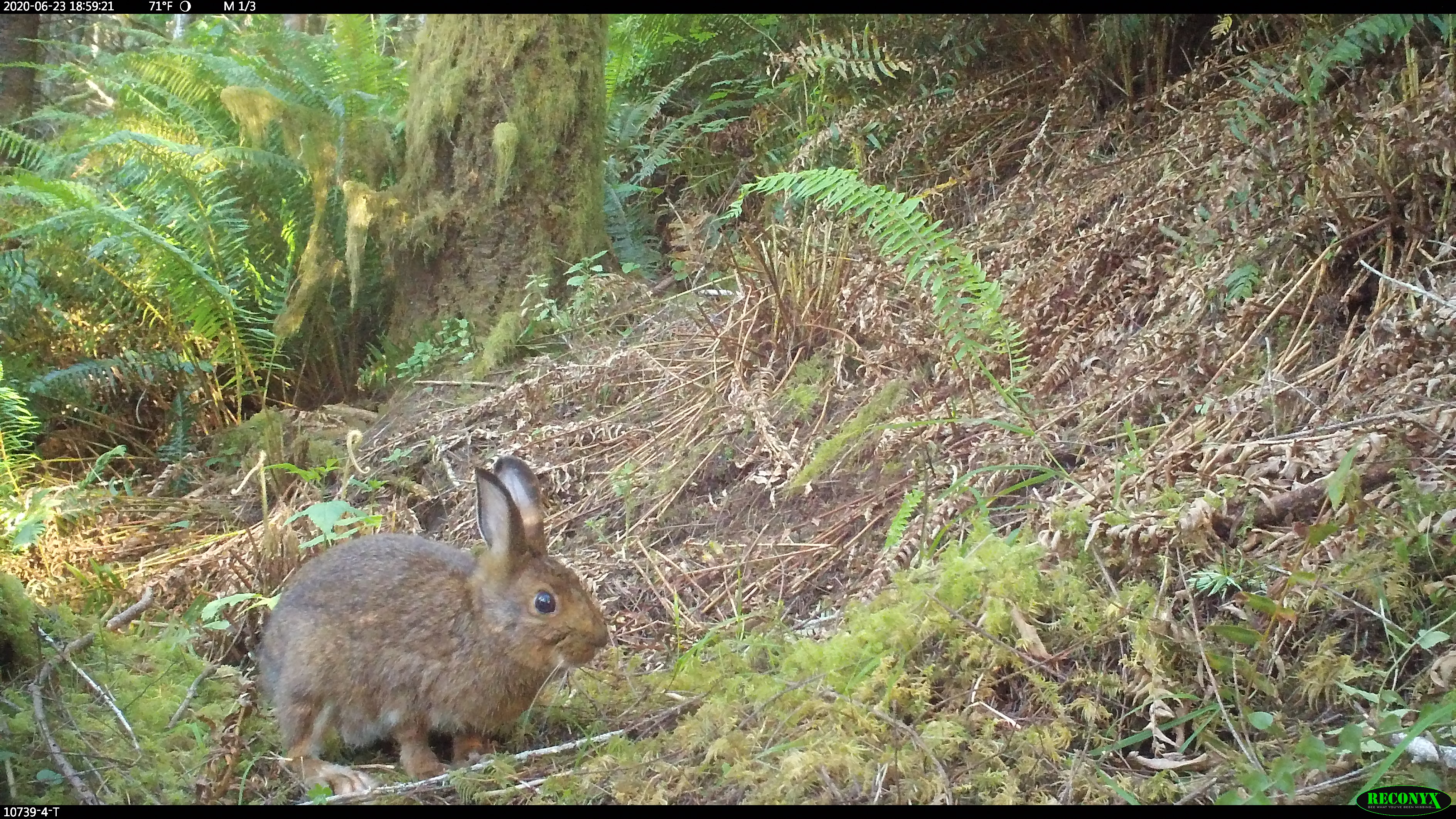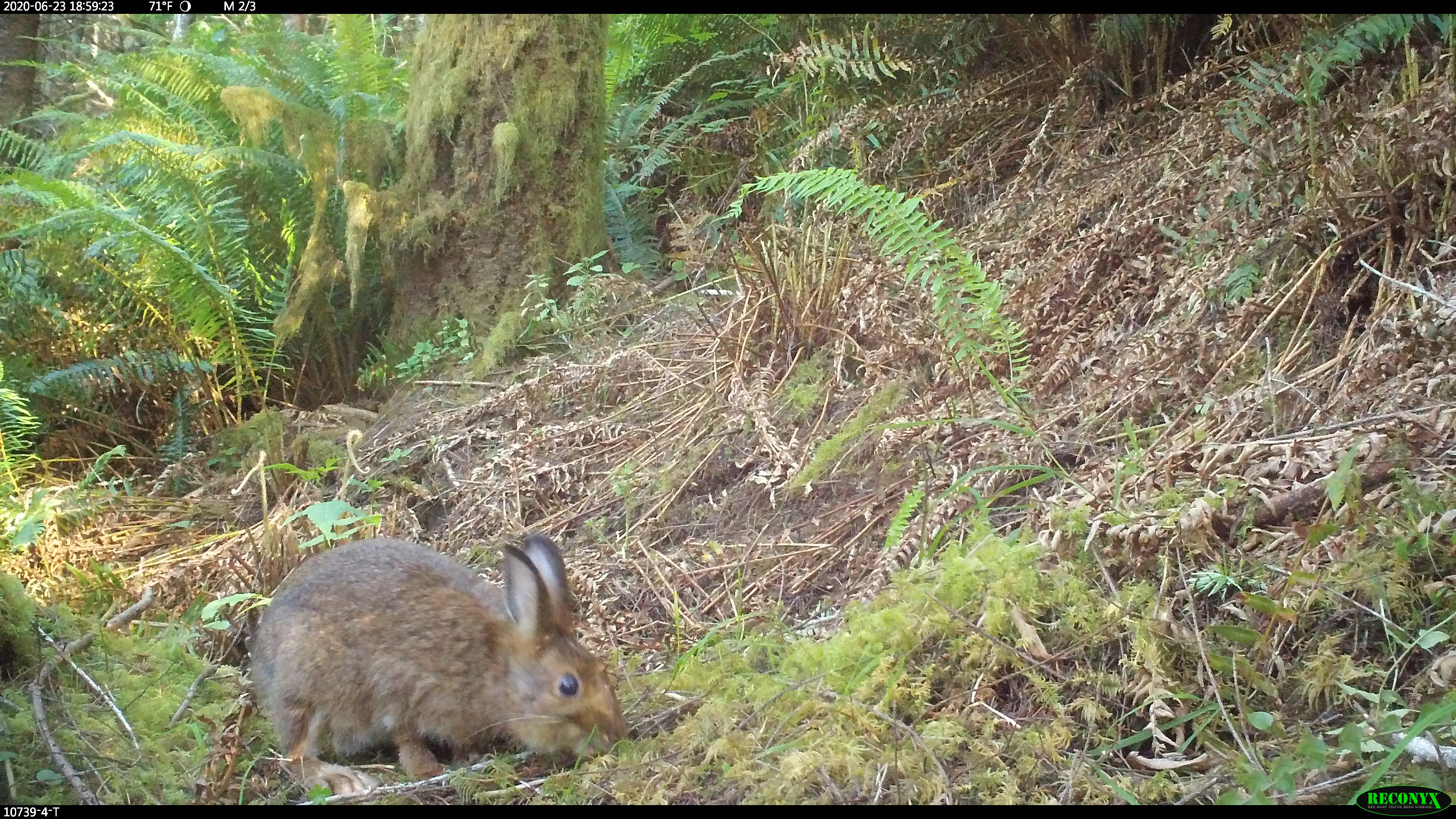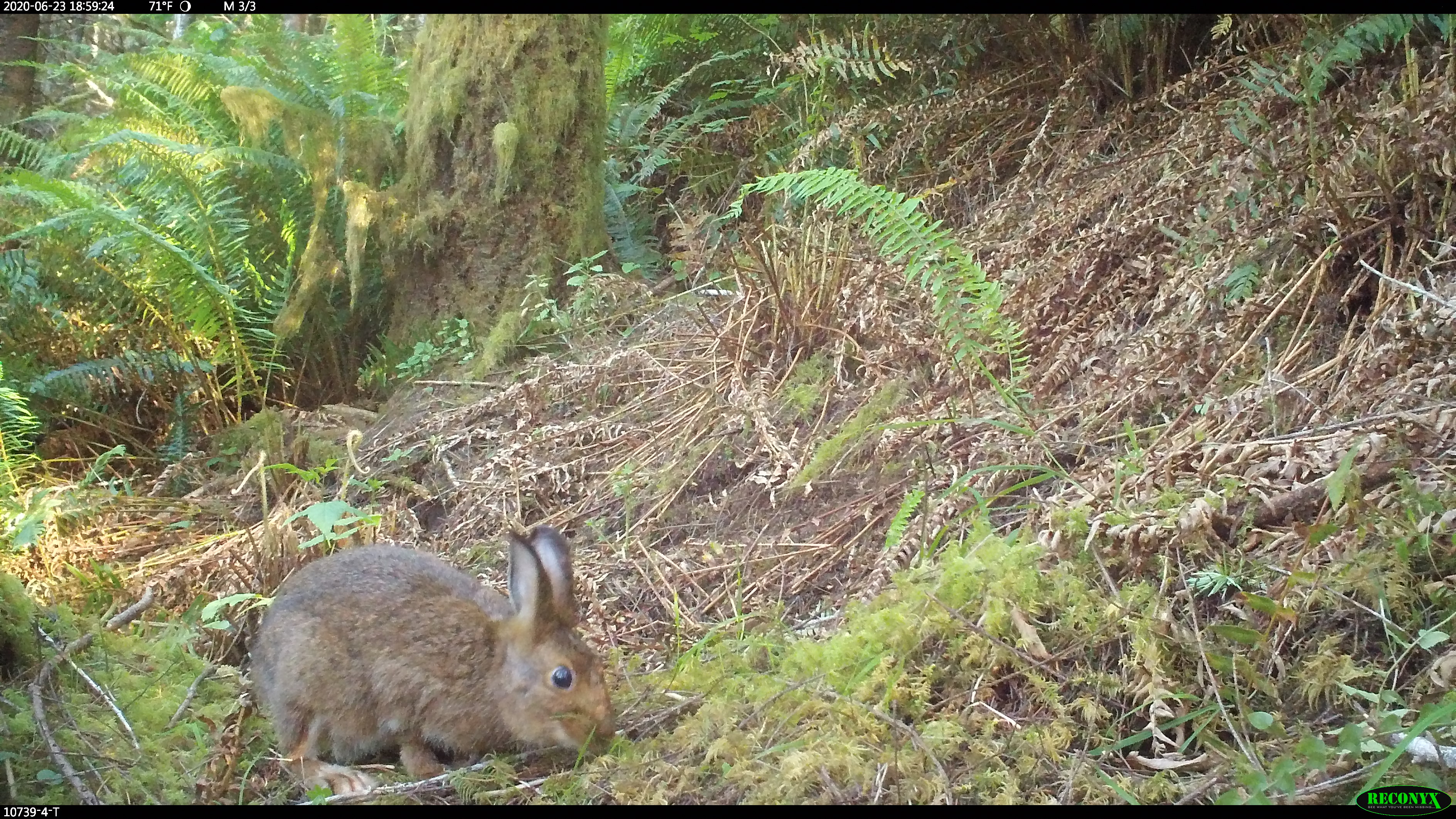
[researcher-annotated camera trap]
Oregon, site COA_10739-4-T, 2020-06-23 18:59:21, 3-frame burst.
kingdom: Animalia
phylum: Chordata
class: Mammalia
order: Lagomorpha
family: Leporidae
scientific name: Leporidae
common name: hares and rabbits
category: leporidae family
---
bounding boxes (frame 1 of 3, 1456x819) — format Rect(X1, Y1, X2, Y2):
leporidae family: Rect(242, 454, 610, 800)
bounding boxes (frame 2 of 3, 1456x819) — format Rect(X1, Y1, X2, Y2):
leporidae family: Rect(247, 532, 630, 795)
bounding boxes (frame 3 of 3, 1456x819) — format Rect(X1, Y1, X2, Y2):
leporidae family: Rect(249, 523, 621, 798)